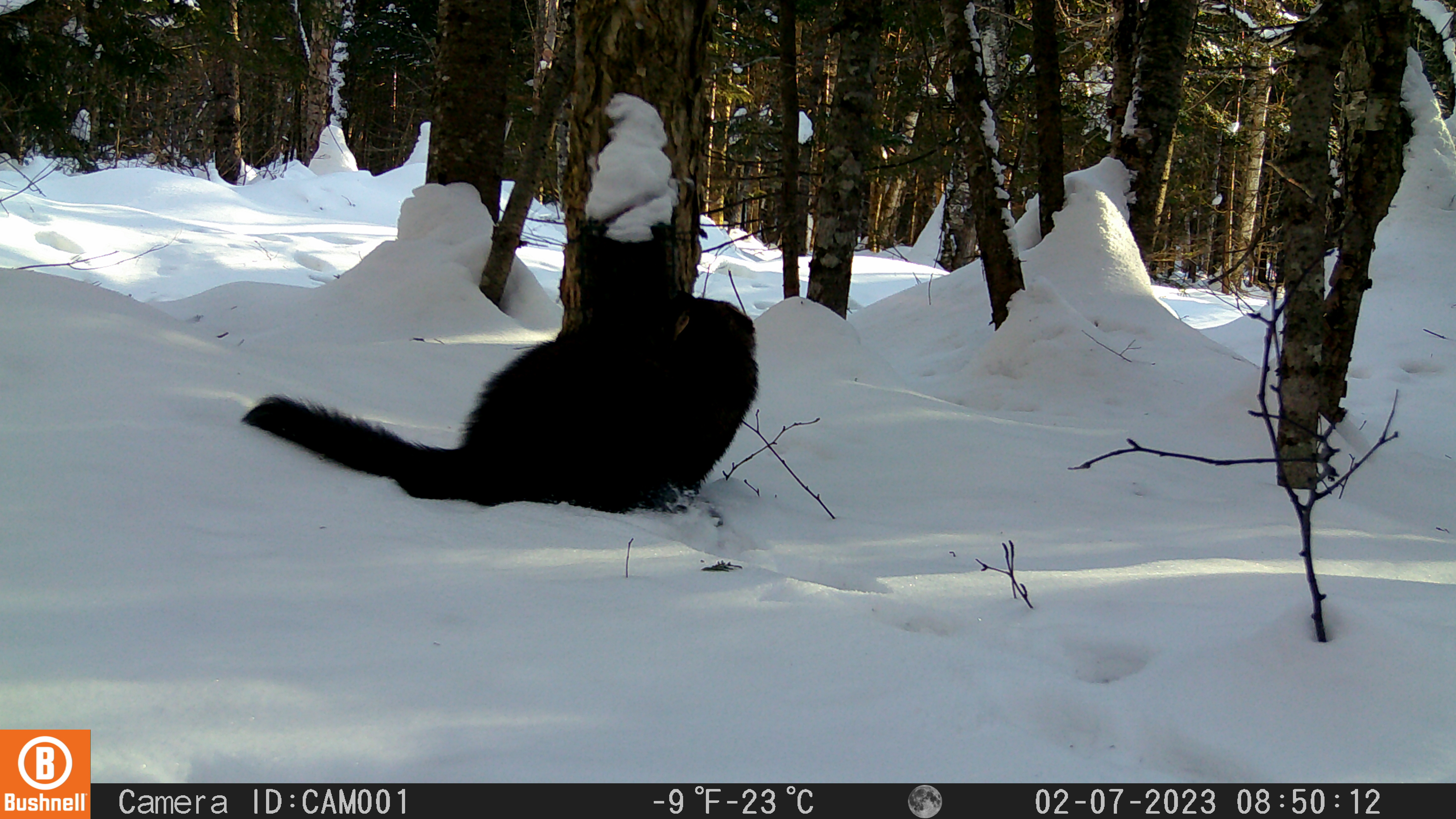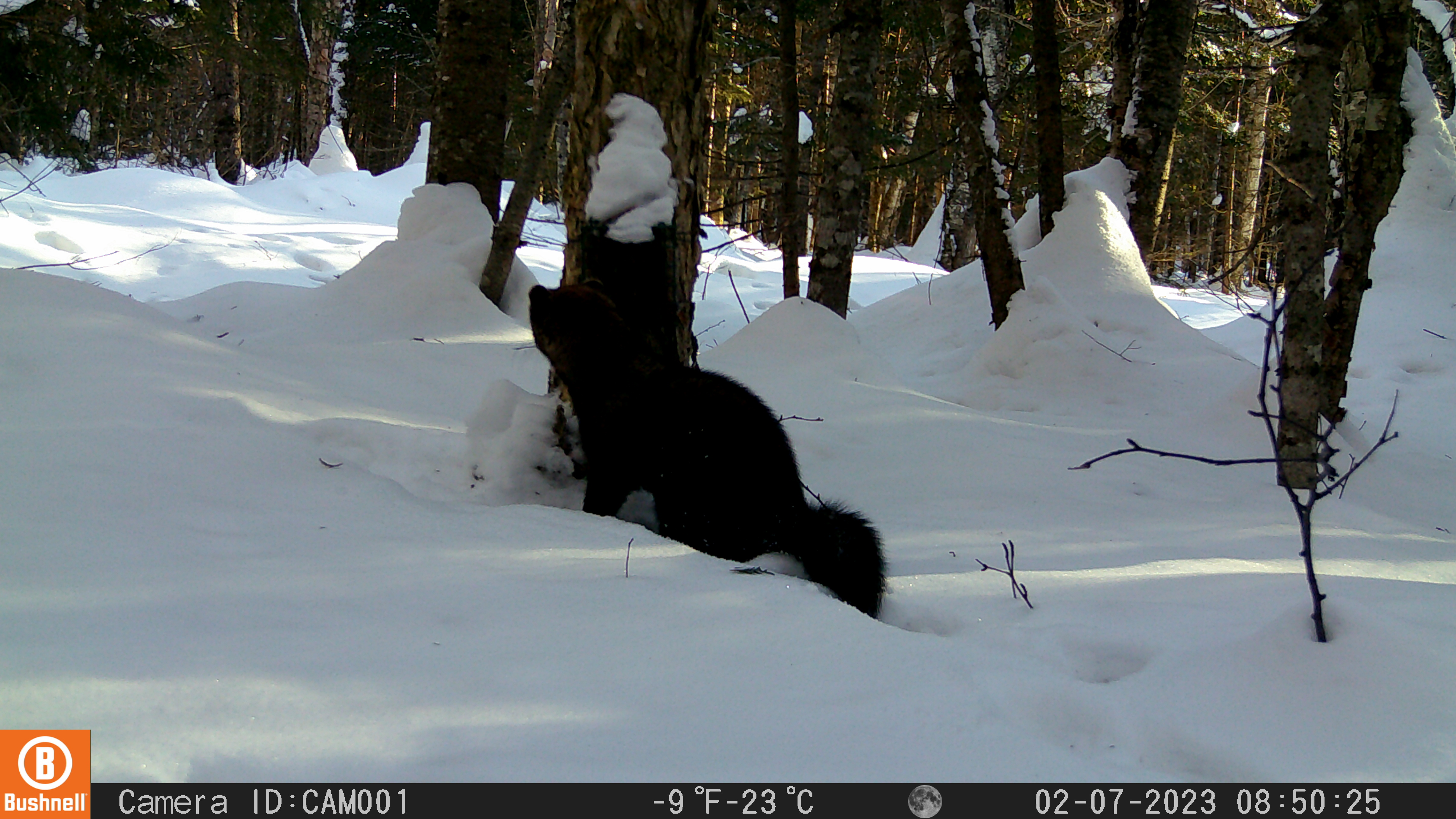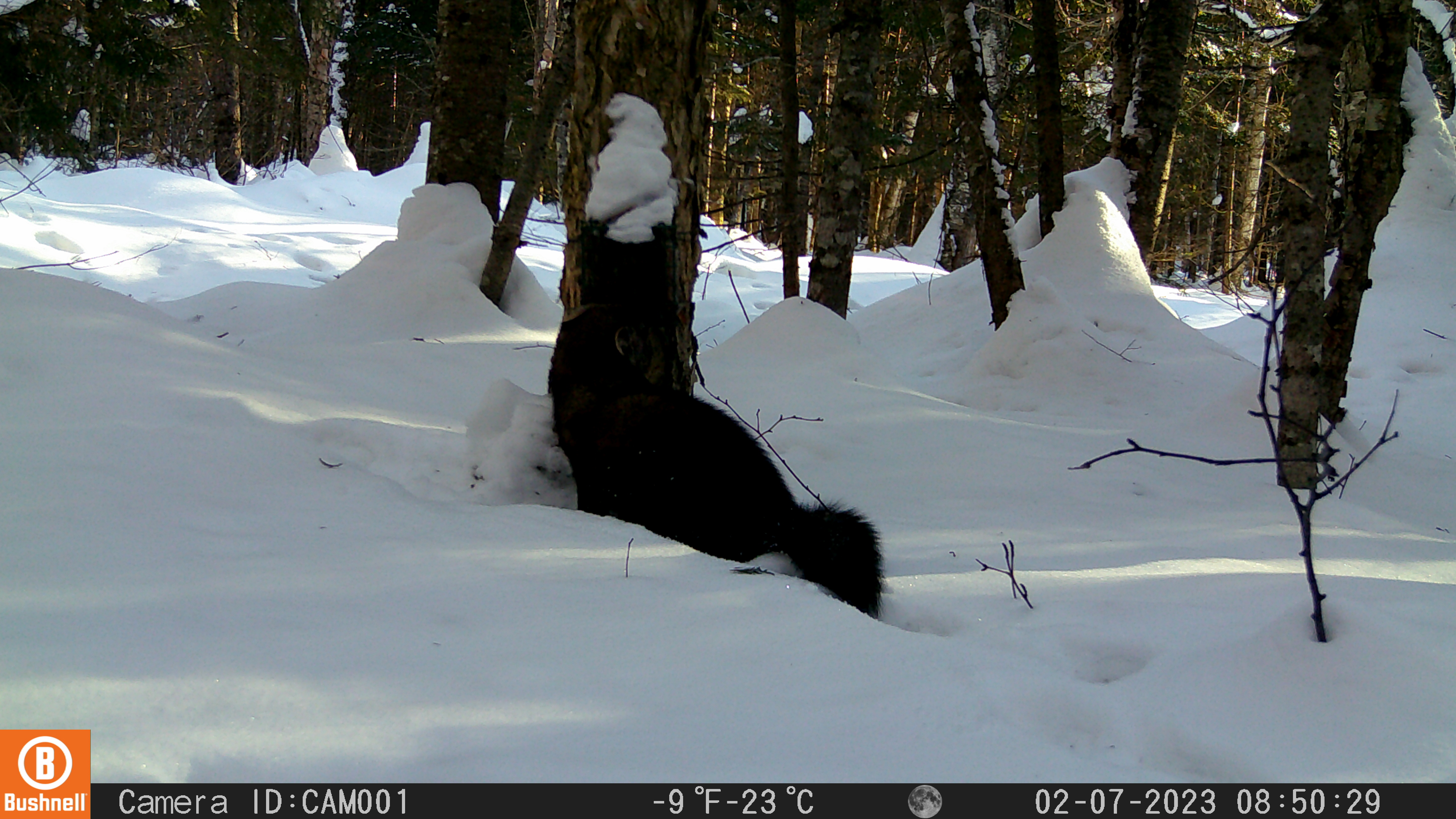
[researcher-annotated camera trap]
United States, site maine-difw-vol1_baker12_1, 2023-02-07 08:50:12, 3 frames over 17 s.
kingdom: Animalia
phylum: Chordata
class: Mammalia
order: Carnivora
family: Mustelidae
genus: Pekania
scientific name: Pekania pennanti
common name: fisher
Fisher (Pekania pennanti).